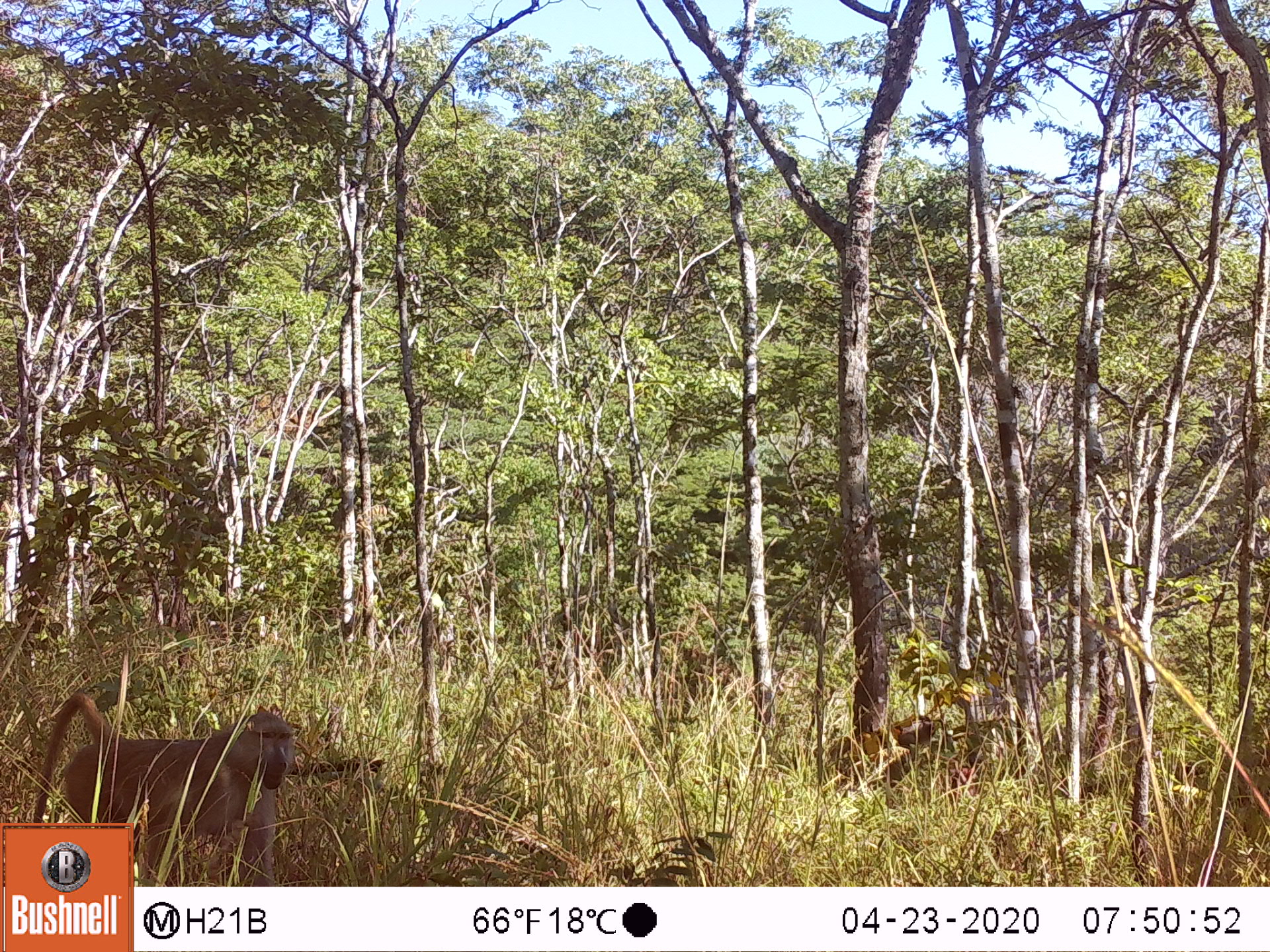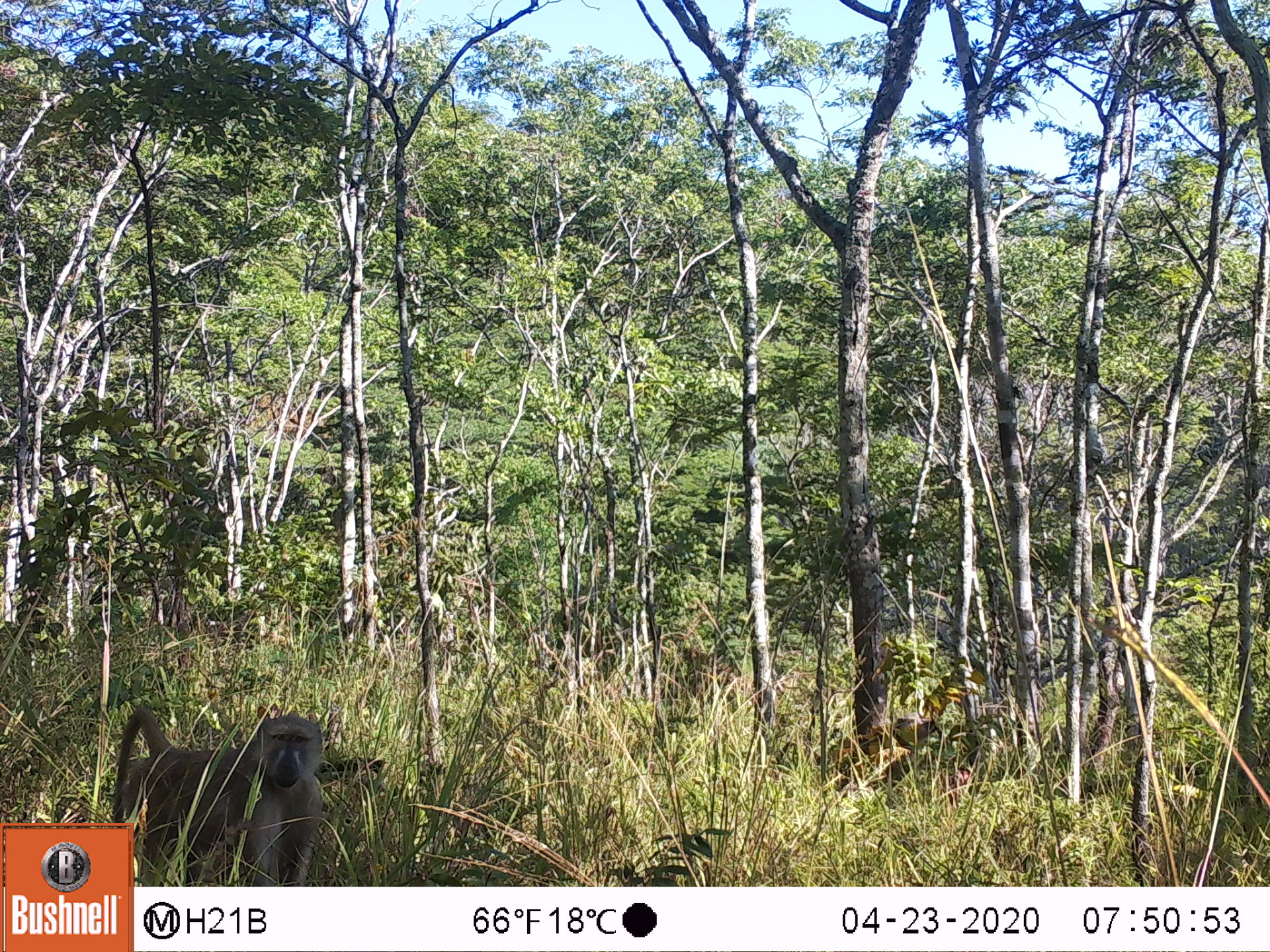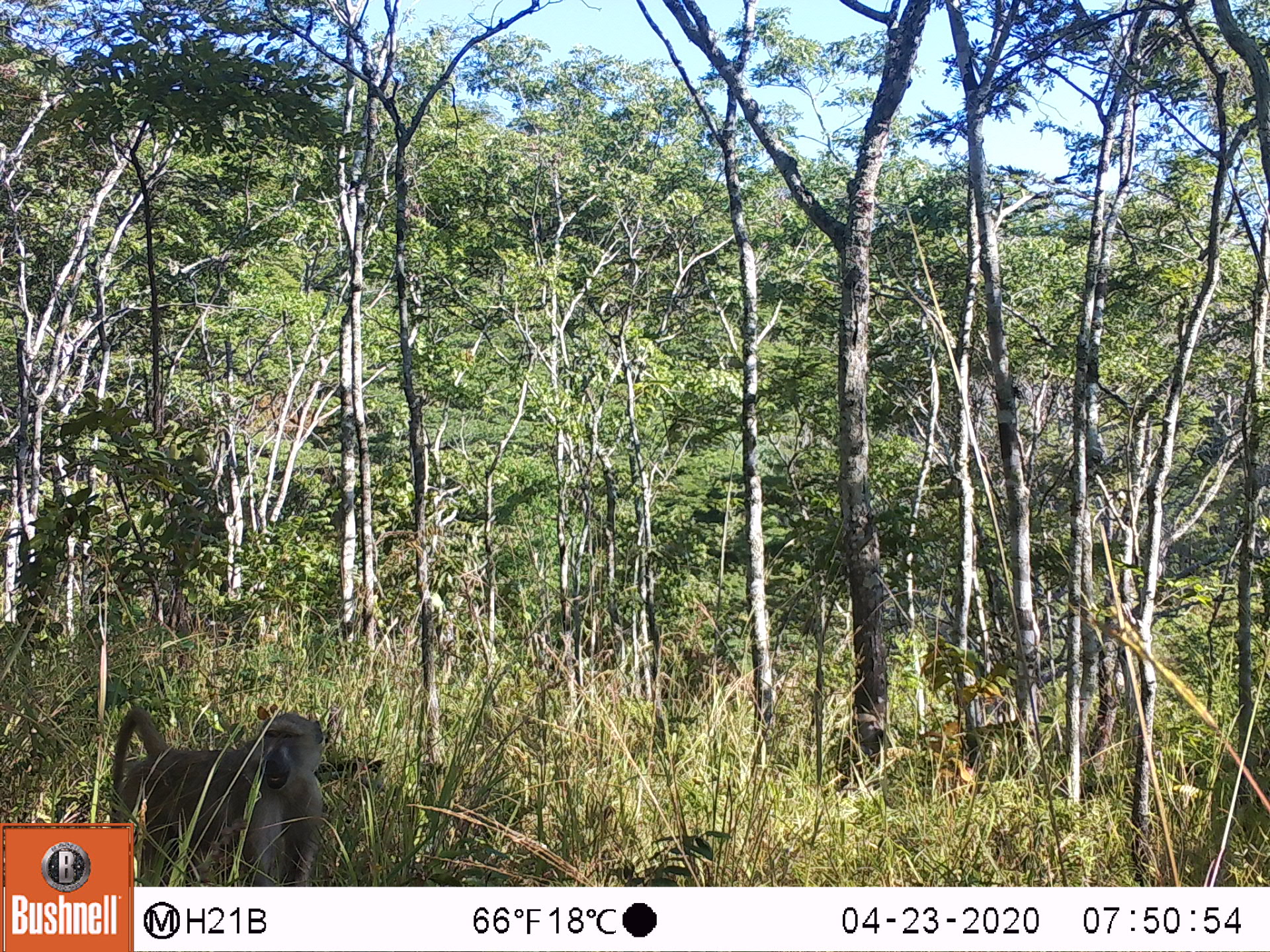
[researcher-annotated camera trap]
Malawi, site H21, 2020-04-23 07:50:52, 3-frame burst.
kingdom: Animalia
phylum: Chordata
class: Mammalia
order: Primates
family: Cercopithecidae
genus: Papio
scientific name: Papio cynocephalus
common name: yellow baboon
Yellow baboon (Papio cynocephalus), count 1.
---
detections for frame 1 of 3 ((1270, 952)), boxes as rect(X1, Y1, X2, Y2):
yellow baboon: rect(29, 691, 297, 818)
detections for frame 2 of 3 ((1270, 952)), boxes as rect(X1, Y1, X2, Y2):
yellow baboon: rect(136, 705, 332, 883)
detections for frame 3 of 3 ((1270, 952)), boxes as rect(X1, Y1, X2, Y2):
yellow baboon: rect(135, 703, 330, 880)